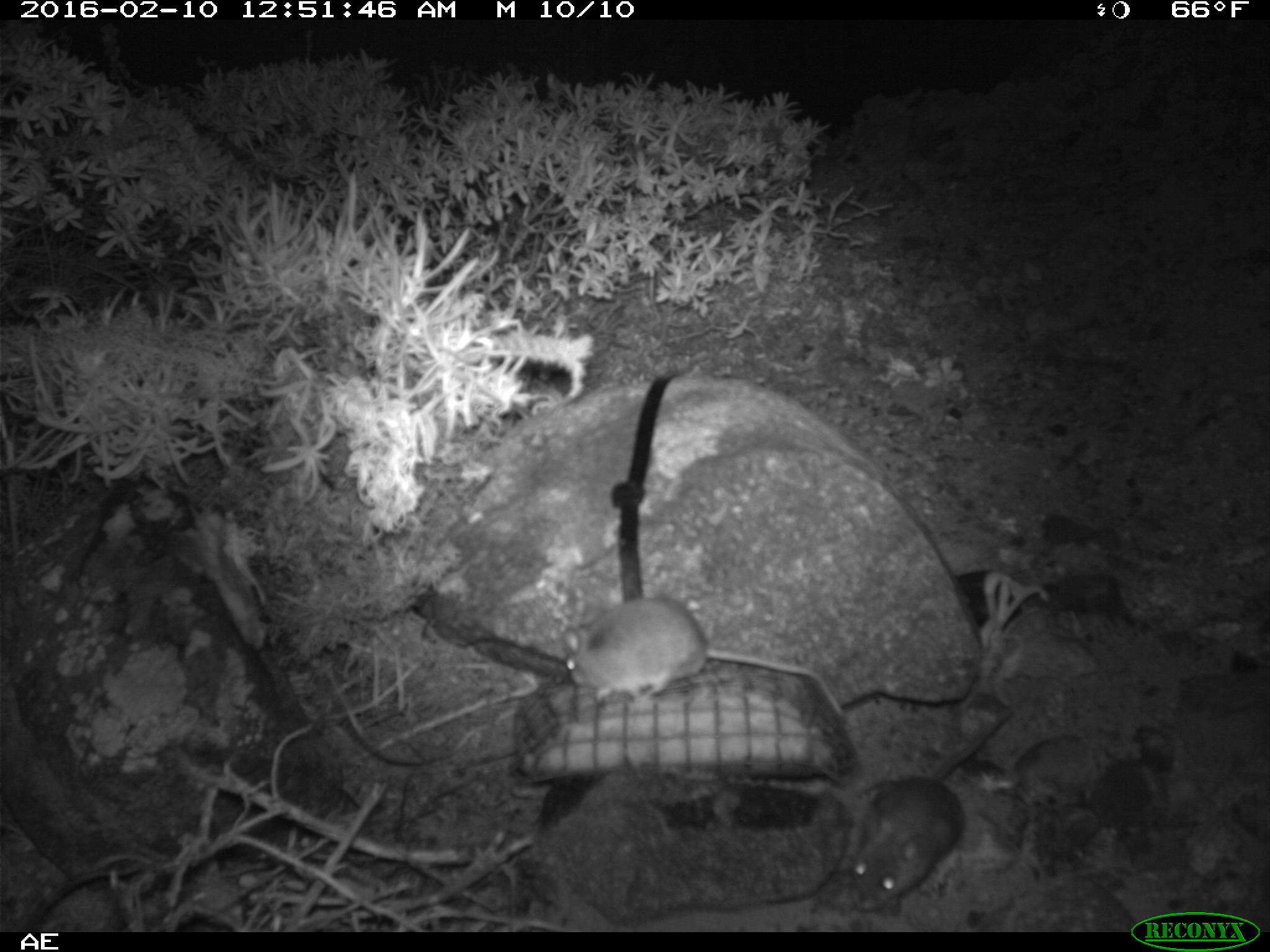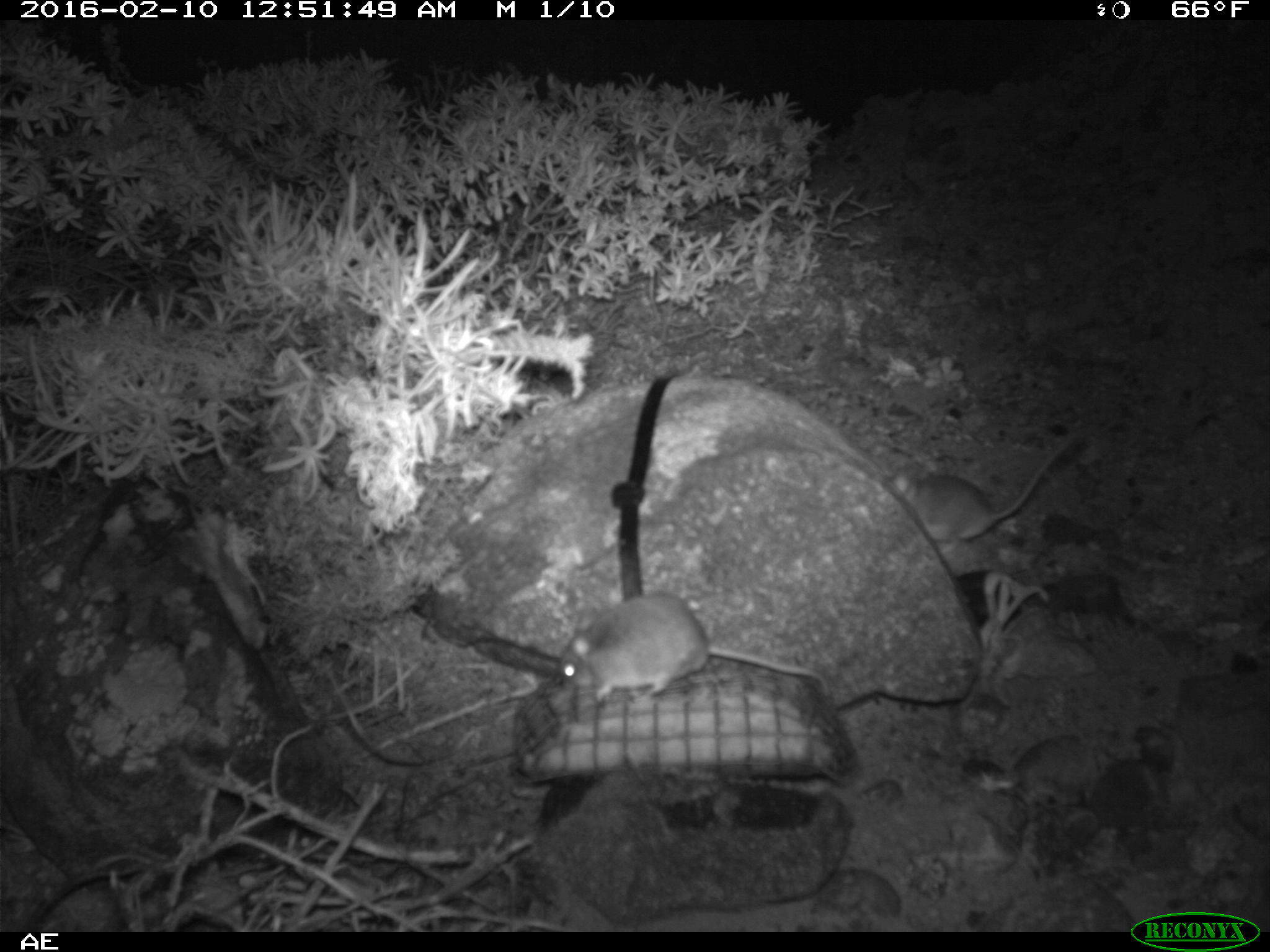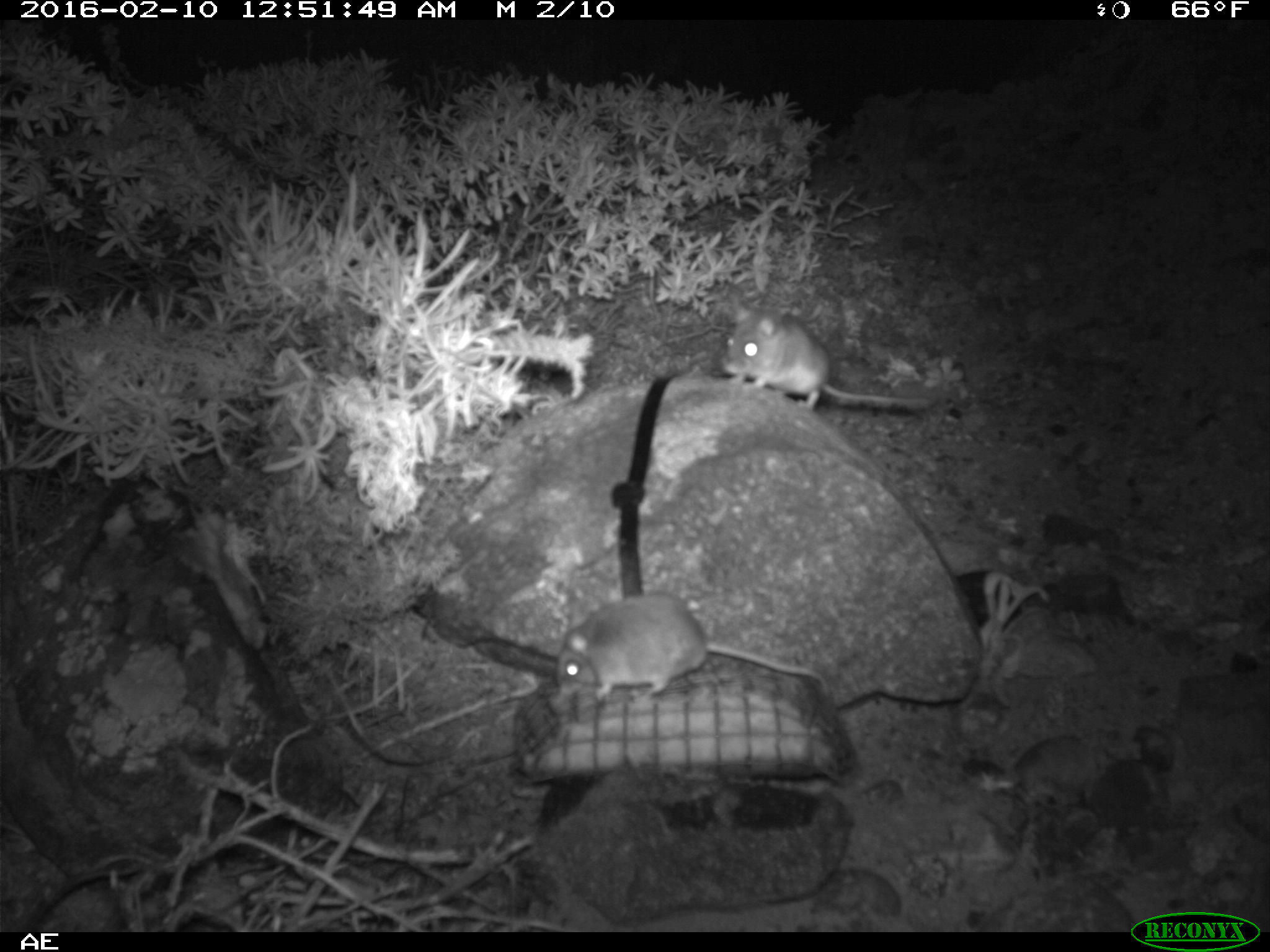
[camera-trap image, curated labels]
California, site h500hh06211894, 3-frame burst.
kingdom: Animalia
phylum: Chordata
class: Mammalia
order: Rodentia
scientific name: Rodentia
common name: rodent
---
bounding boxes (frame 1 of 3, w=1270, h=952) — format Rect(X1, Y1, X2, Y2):
rodent: Rect(567, 594, 848, 720); Rect(851, 704, 1017, 910)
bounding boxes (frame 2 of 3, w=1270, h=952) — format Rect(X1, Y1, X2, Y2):
rodent: Rect(559, 592, 831, 705); Rect(890, 433, 1075, 556)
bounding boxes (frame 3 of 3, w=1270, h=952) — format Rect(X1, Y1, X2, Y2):
rodent: Rect(556, 591, 829, 700); Rect(721, 302, 931, 407)